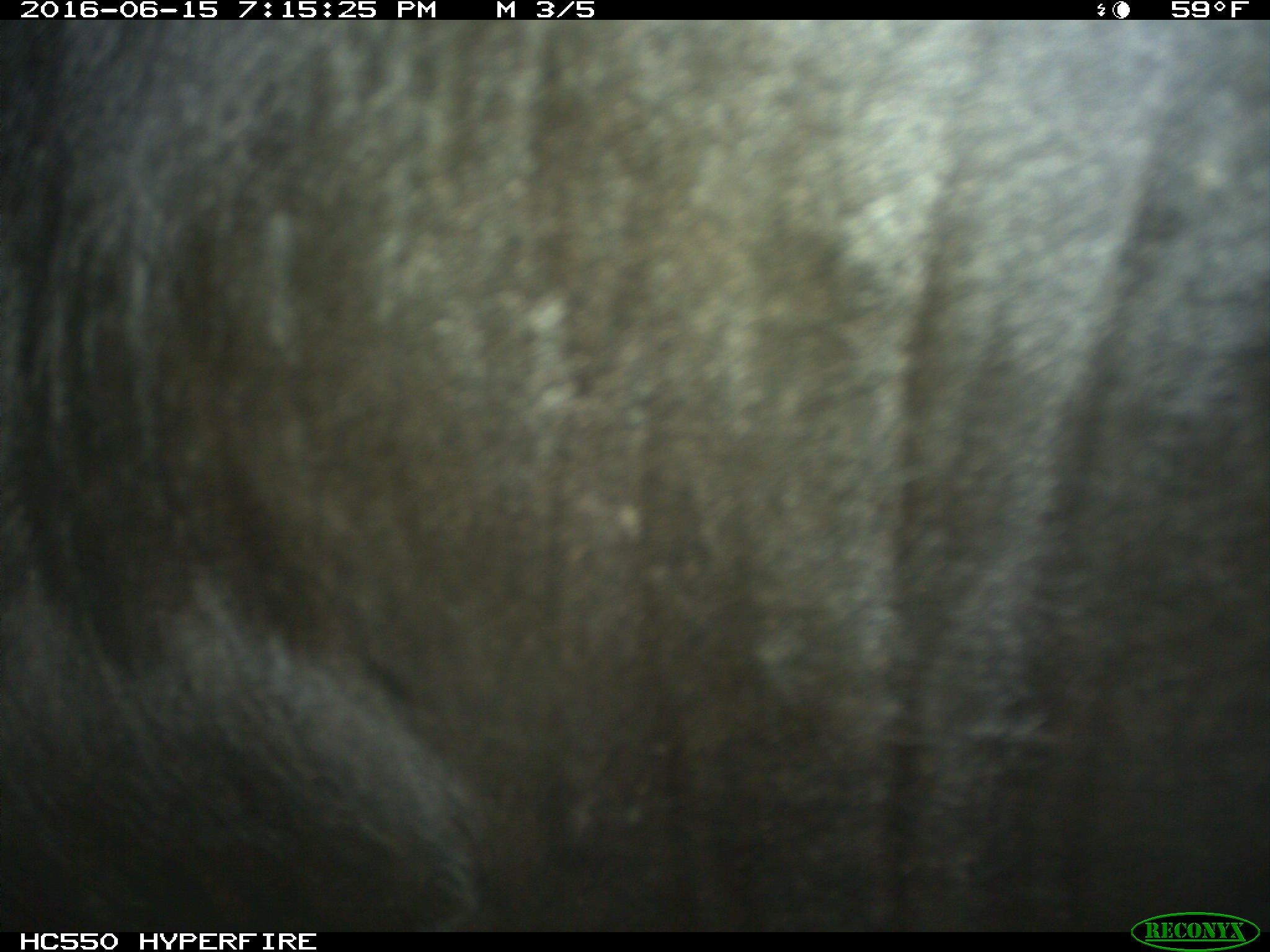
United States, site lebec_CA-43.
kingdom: Animalia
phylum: Chordata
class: Mammalia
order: Artiodactyla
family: Bovidae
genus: Bos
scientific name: Bos taurus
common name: domestic cow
Bos taurus (domestic cow).